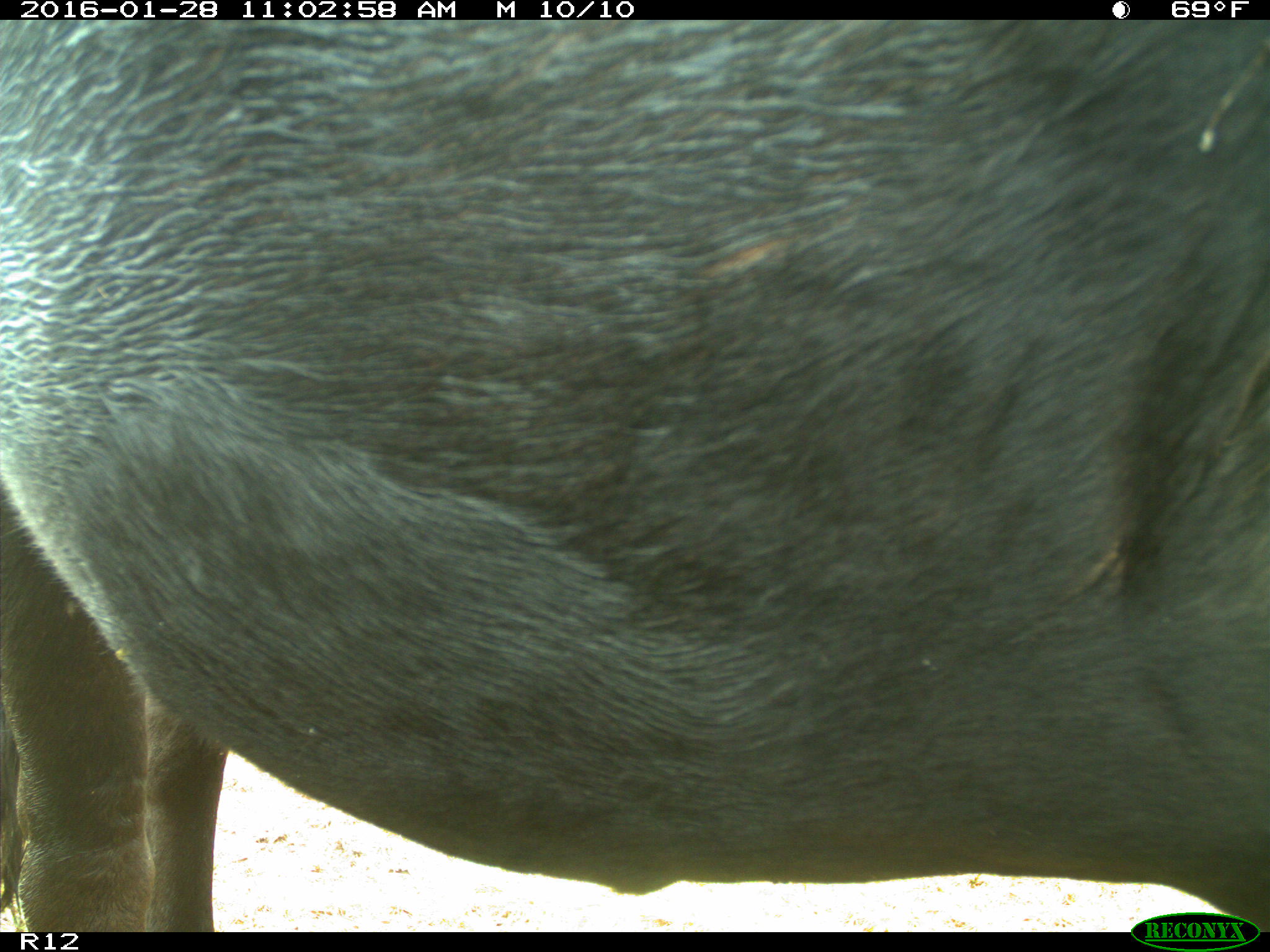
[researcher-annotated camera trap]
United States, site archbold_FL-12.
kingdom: Animalia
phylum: Chordata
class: Mammalia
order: Artiodactyla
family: Bovidae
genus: Bos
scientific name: Bos taurus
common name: domestic cow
Bos taurus (domestic cow).